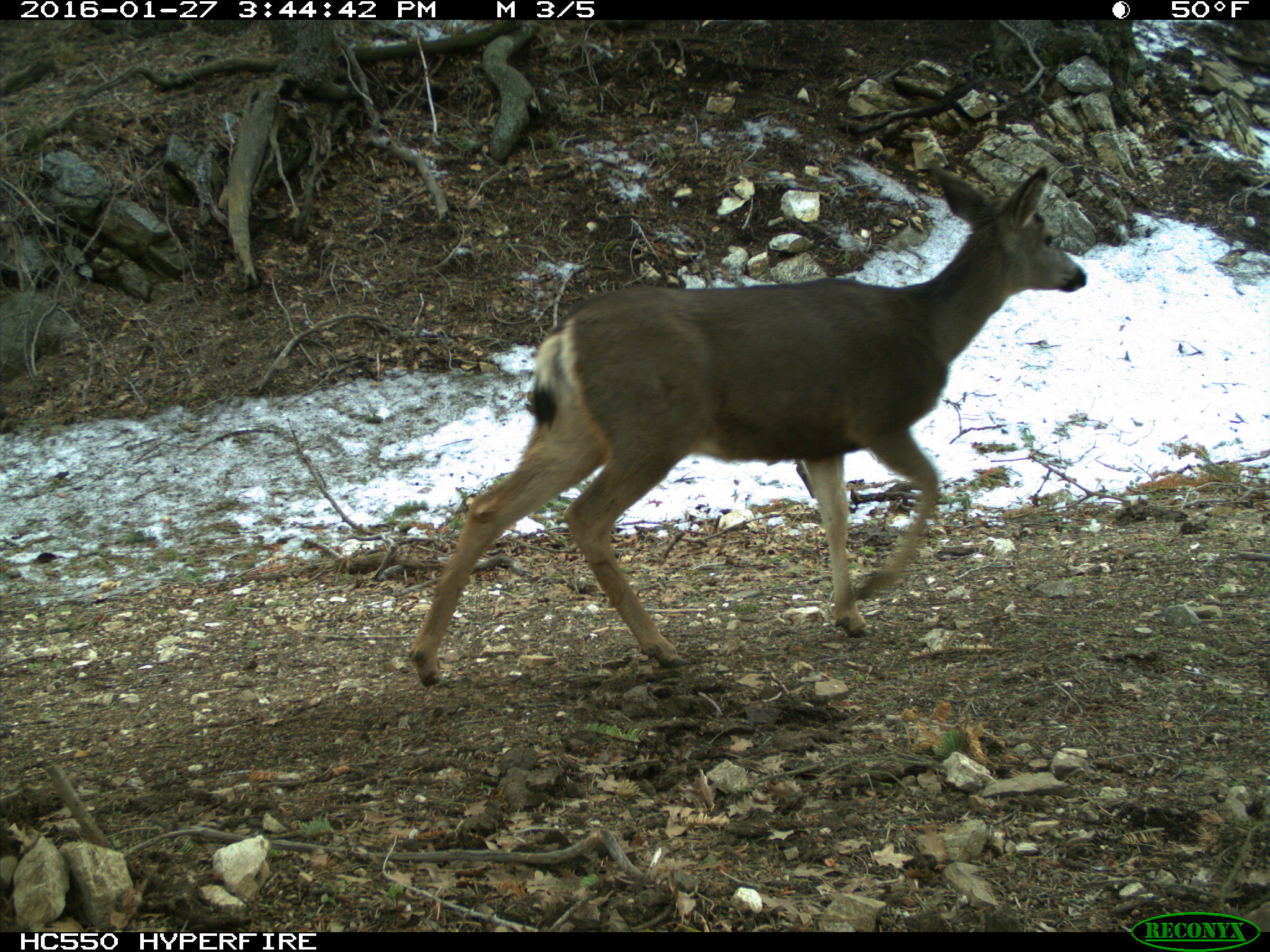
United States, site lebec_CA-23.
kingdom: Animalia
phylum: Chordata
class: Mammalia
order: Artiodactyla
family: Cervidae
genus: Odocoileus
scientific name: Odocoileus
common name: deer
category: unidentified deer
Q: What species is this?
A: Unidentified deer (deer) (Odocoileus).